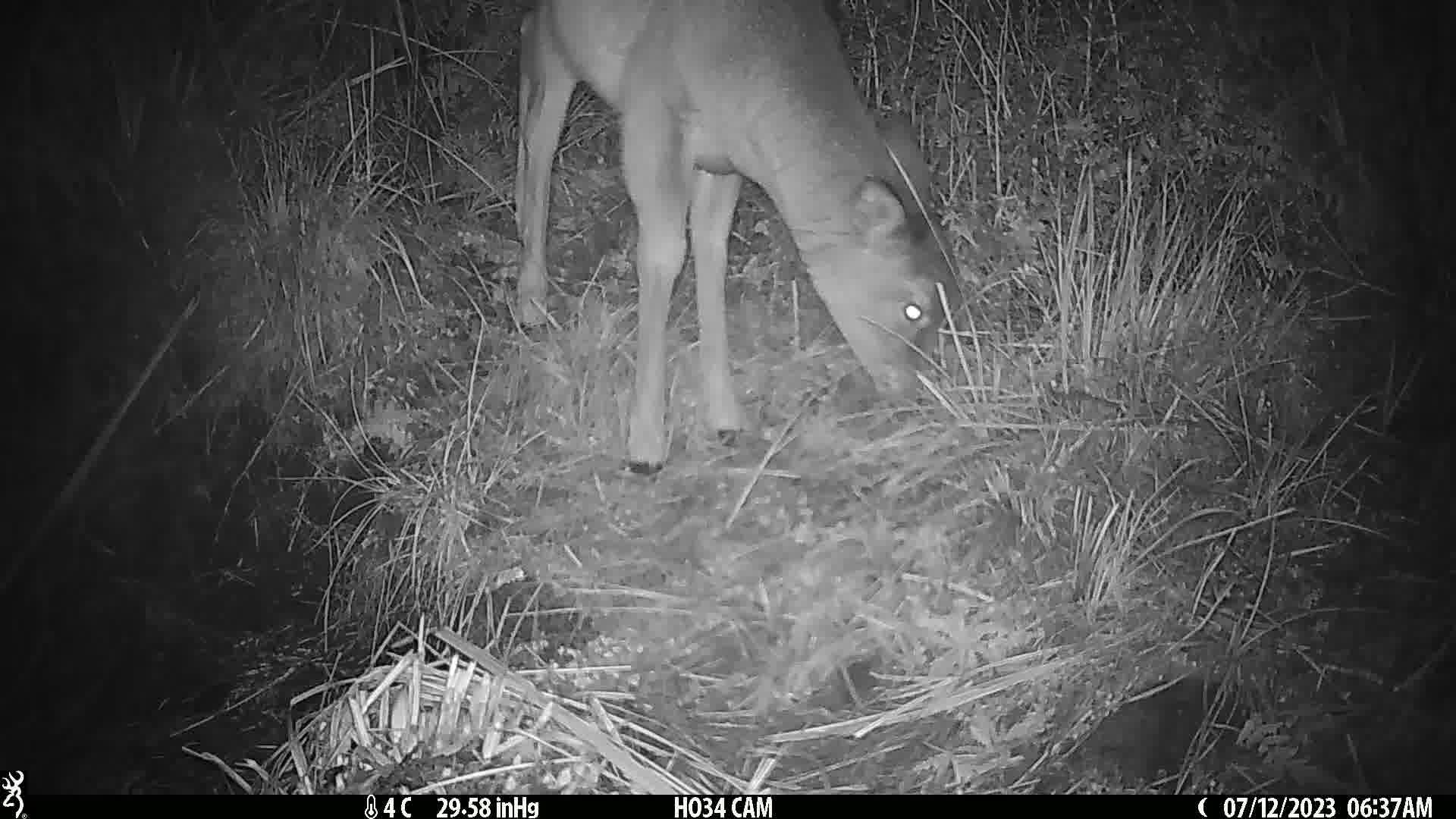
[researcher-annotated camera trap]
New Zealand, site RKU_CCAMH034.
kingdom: Animalia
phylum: Chordata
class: Mammalia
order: Artiodactyla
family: Cervidae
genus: Odocoileus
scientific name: Odocoileus virginianus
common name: white-tailed deer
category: white tailed deer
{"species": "white tailed deer (white-tailed deer) (Odocoileus virginianus)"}